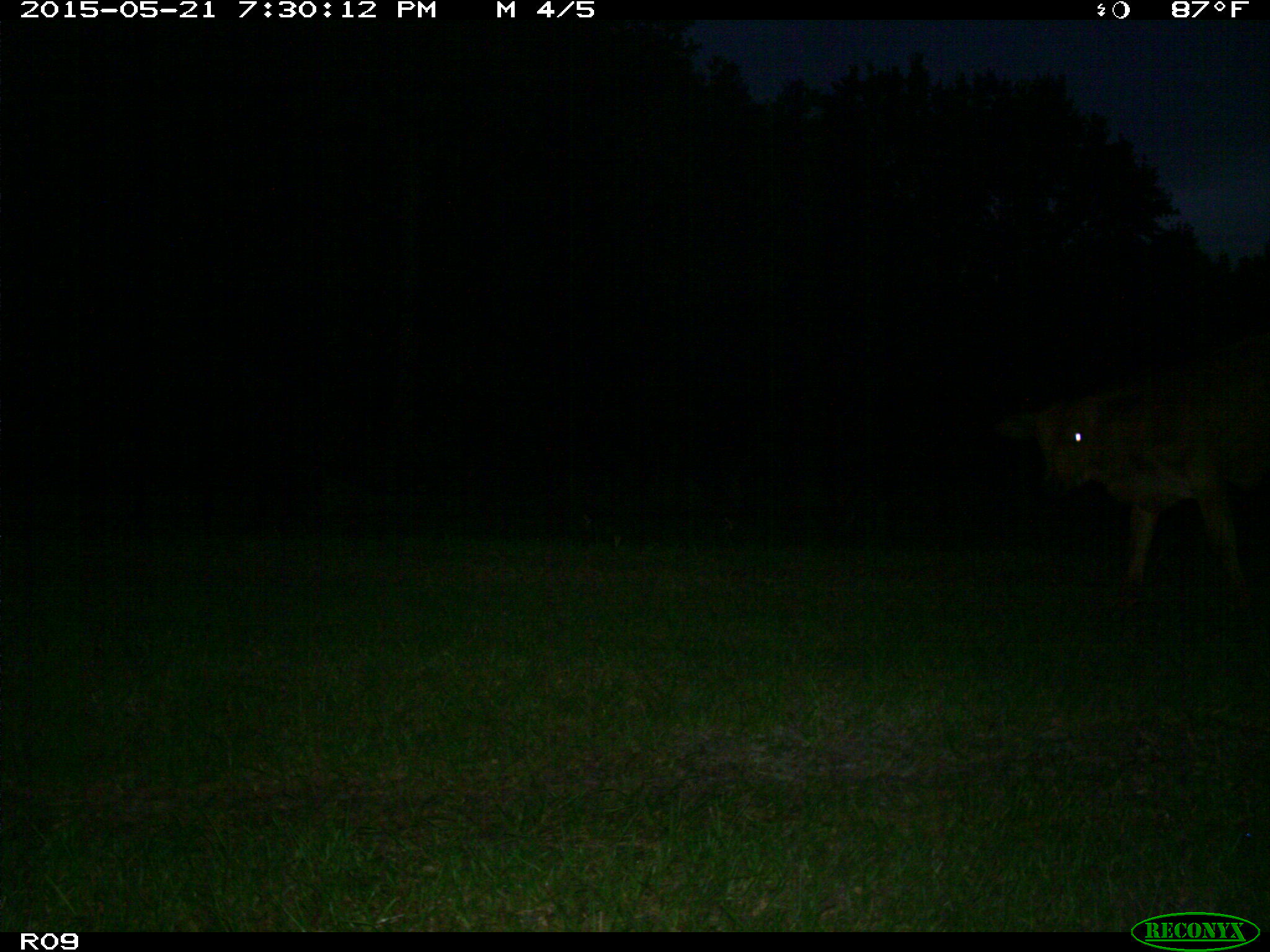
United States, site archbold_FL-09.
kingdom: Animalia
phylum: Chordata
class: Mammalia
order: Artiodactyla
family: Bovidae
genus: Bos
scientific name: Bos taurus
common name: domestic cow